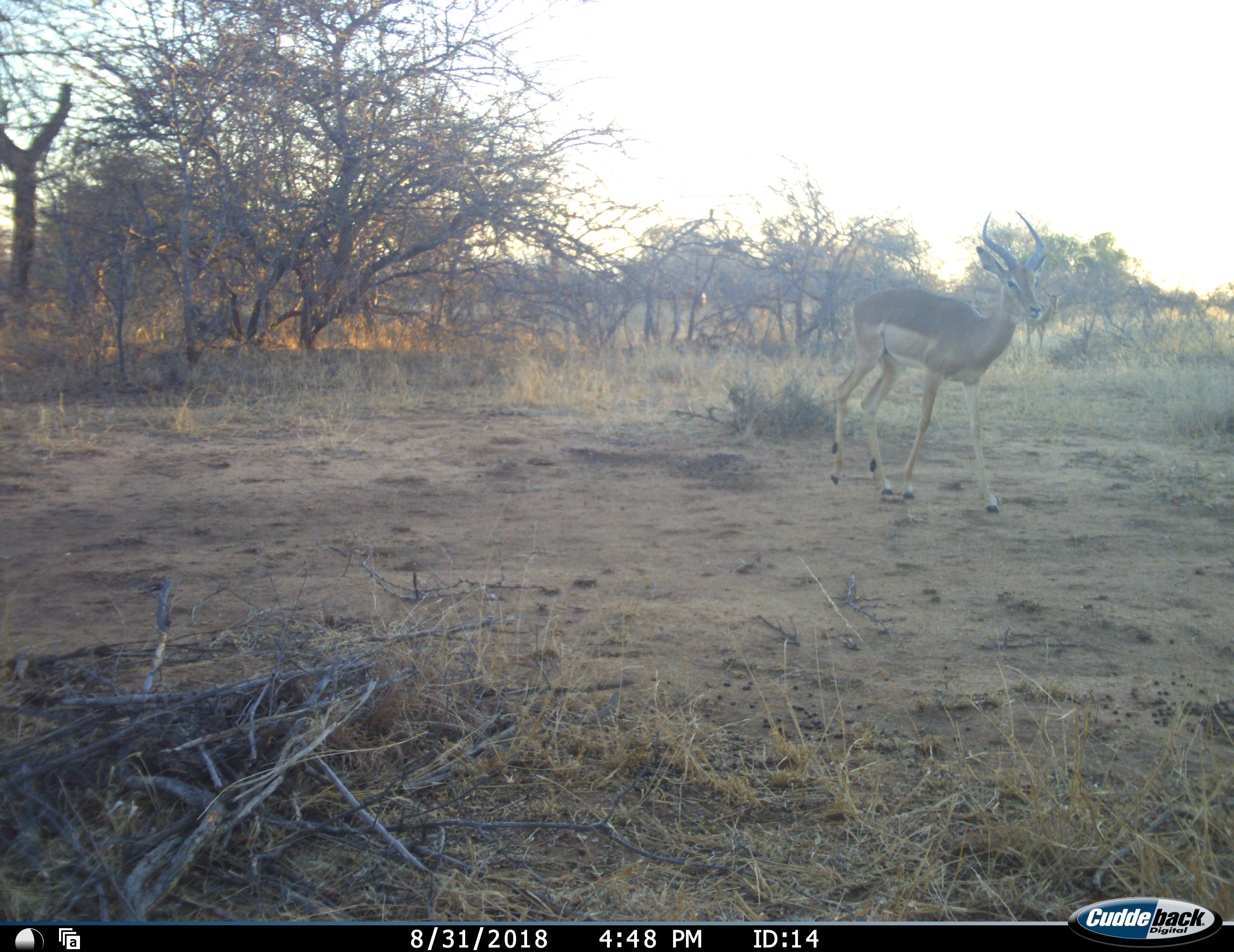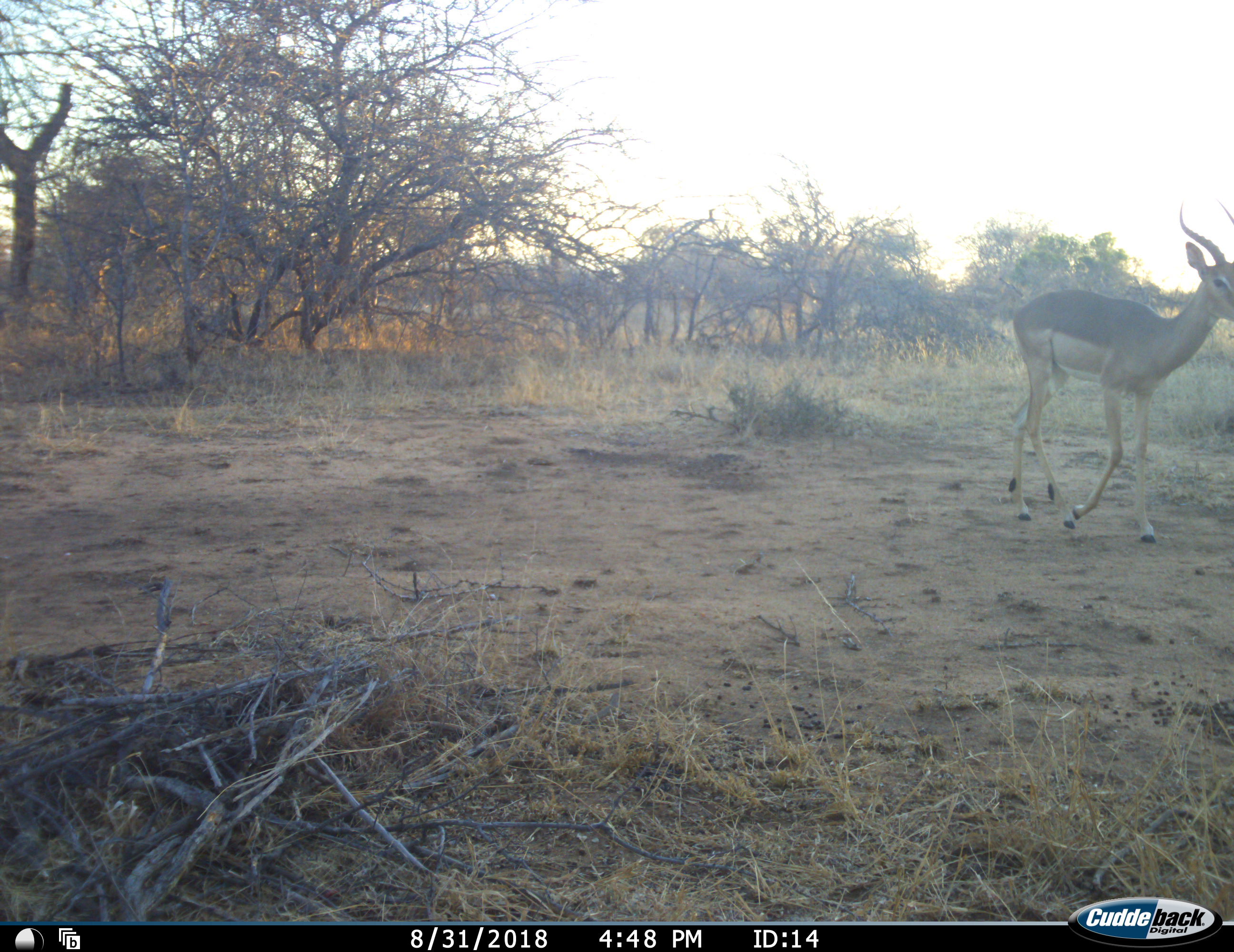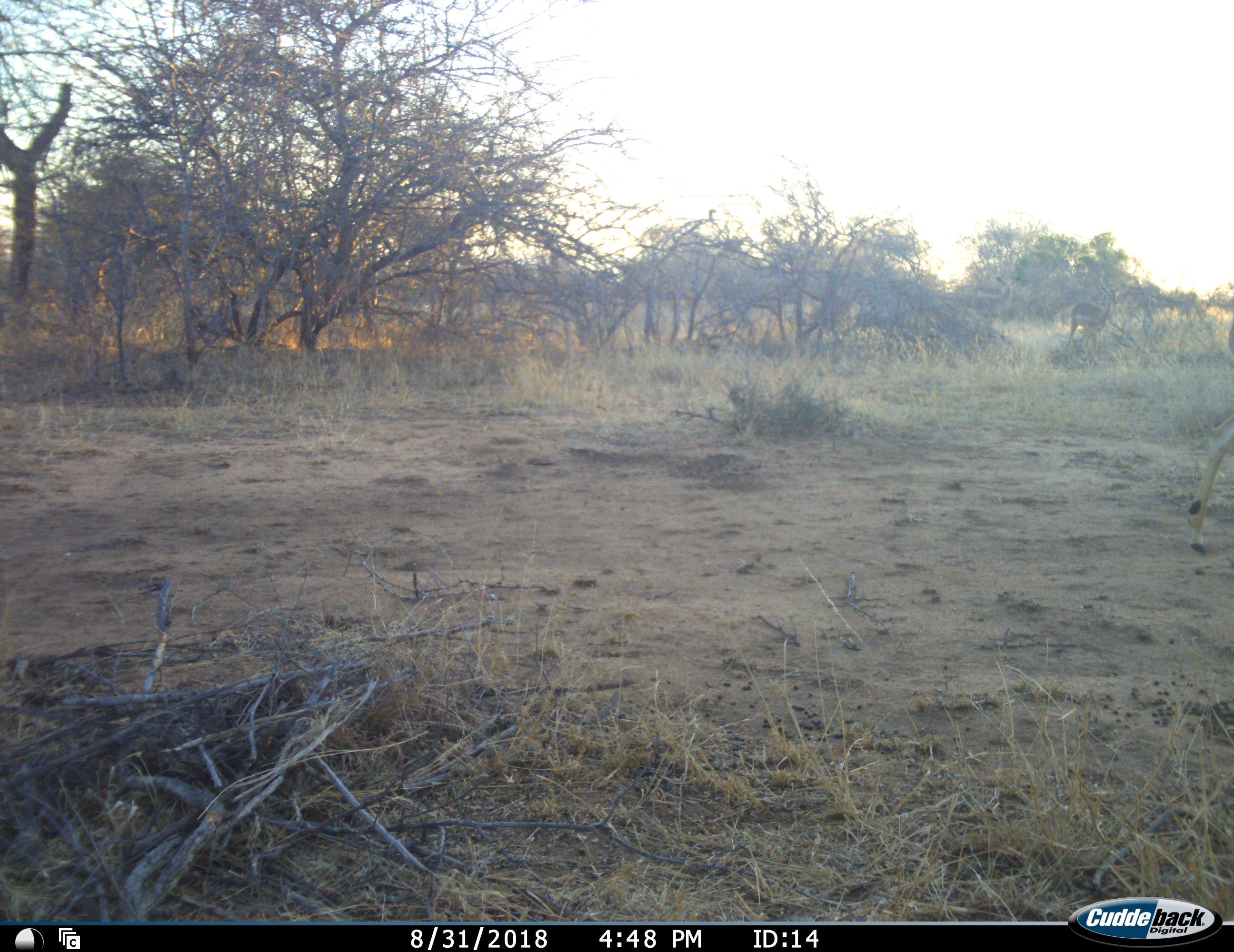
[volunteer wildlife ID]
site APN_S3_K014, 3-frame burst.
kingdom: Animalia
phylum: Chordata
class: Mammalia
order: Artiodactyla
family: Bovidae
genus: Aepyceros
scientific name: Aepyceros melampus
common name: impala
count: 1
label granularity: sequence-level